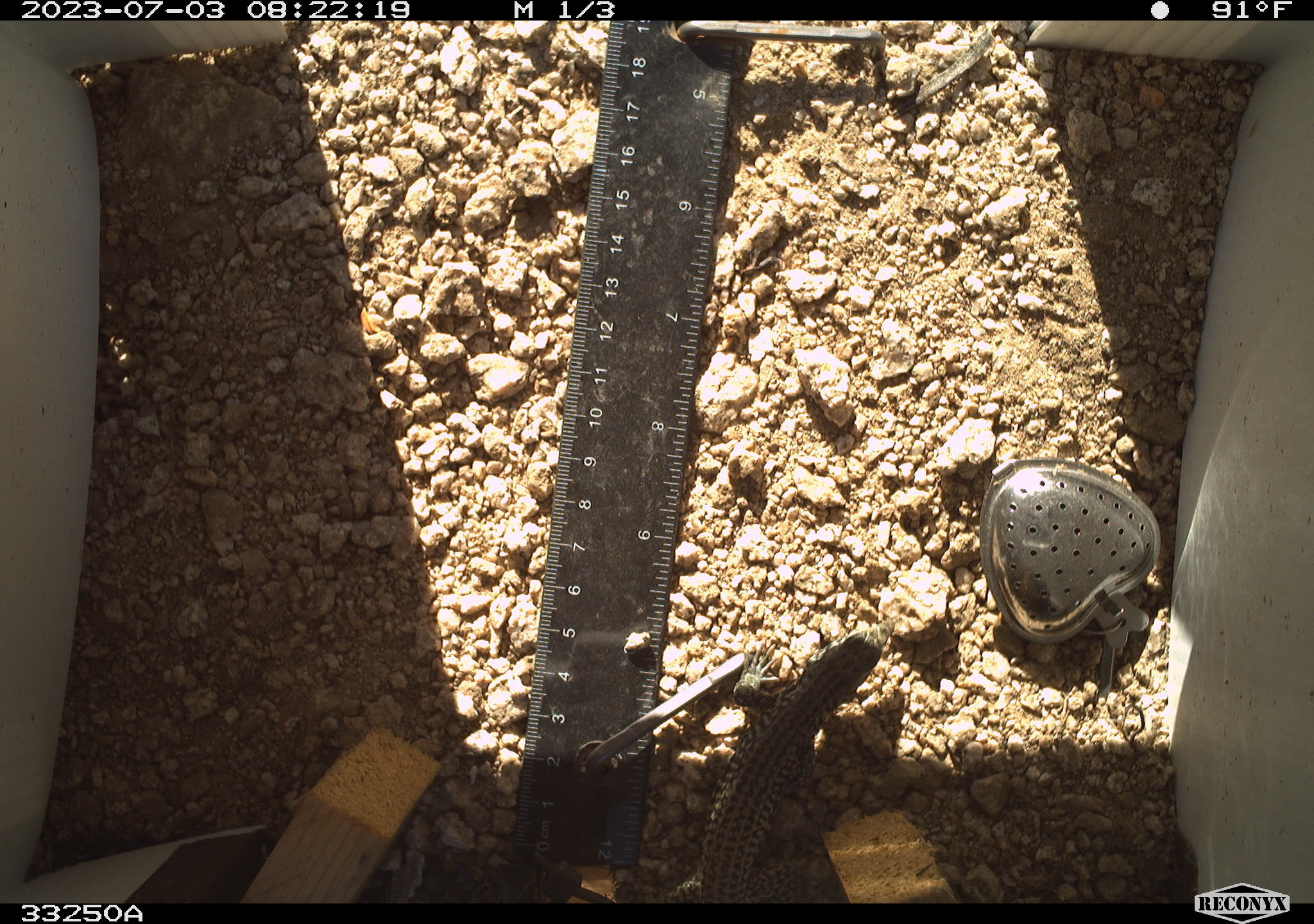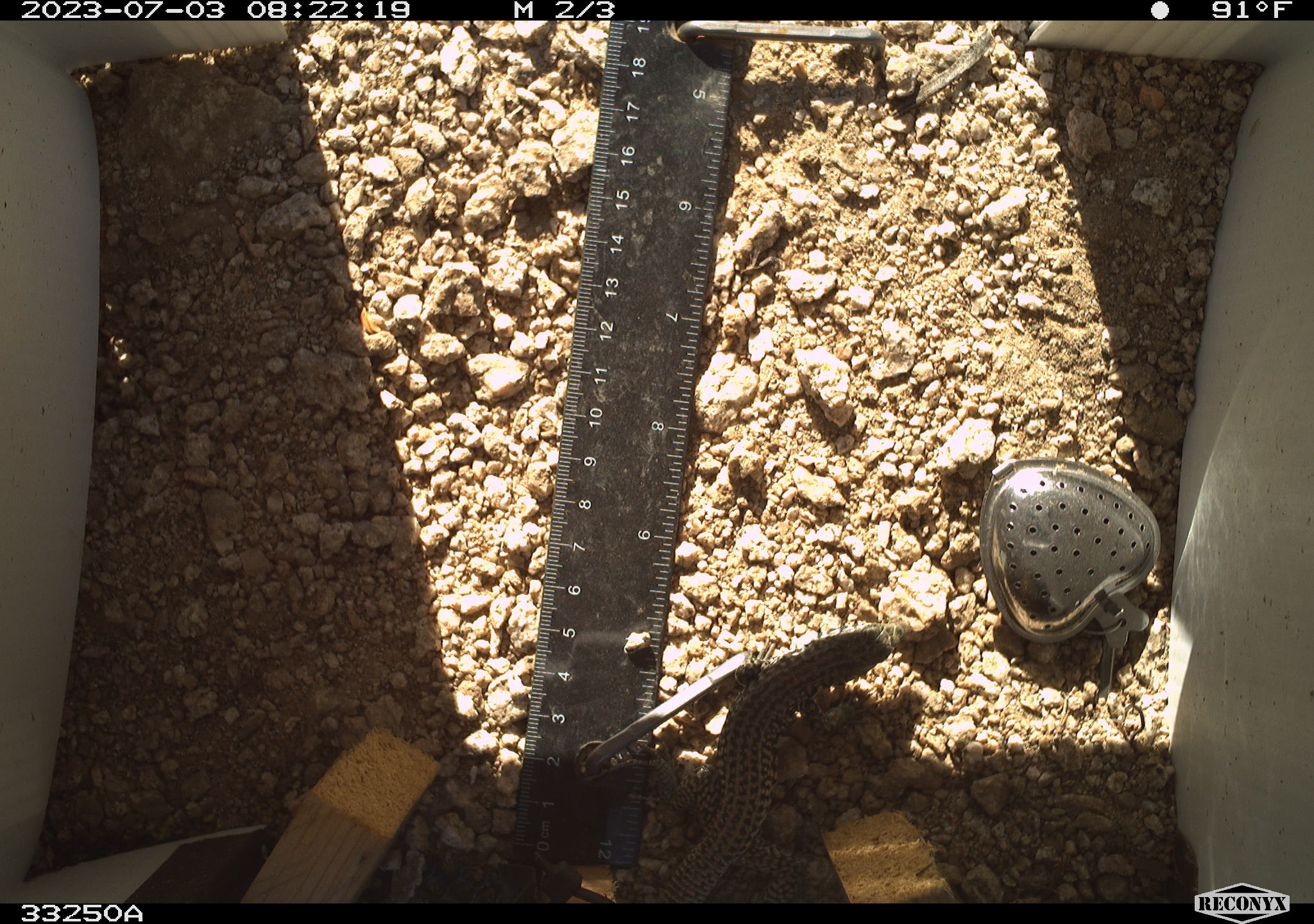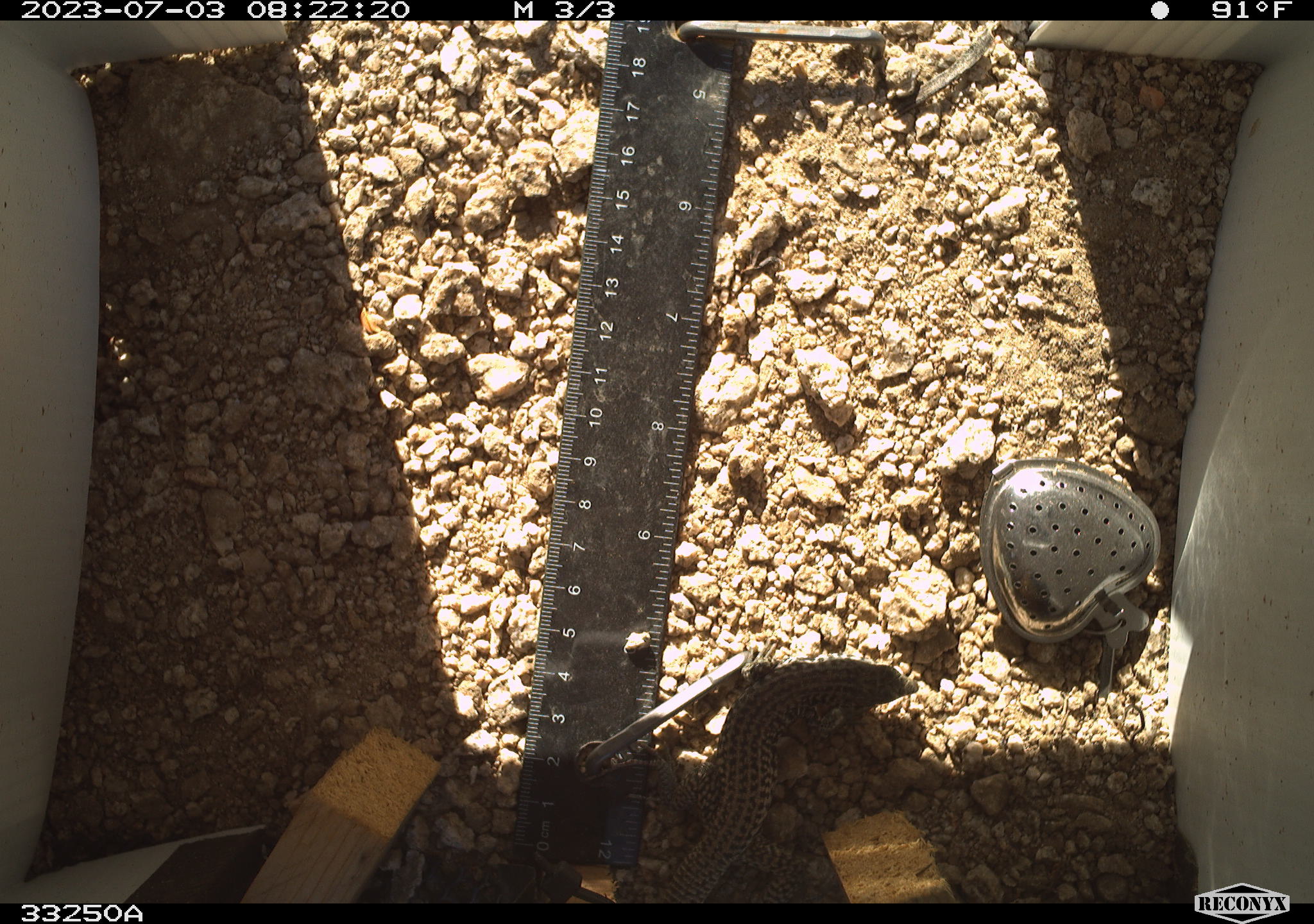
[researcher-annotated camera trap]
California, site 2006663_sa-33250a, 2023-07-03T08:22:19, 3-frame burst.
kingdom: Animalia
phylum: Chordata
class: Reptilia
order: Squamata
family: Teiidae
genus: Aspidoscelis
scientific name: Aspidoscelis tigris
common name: western whiptail